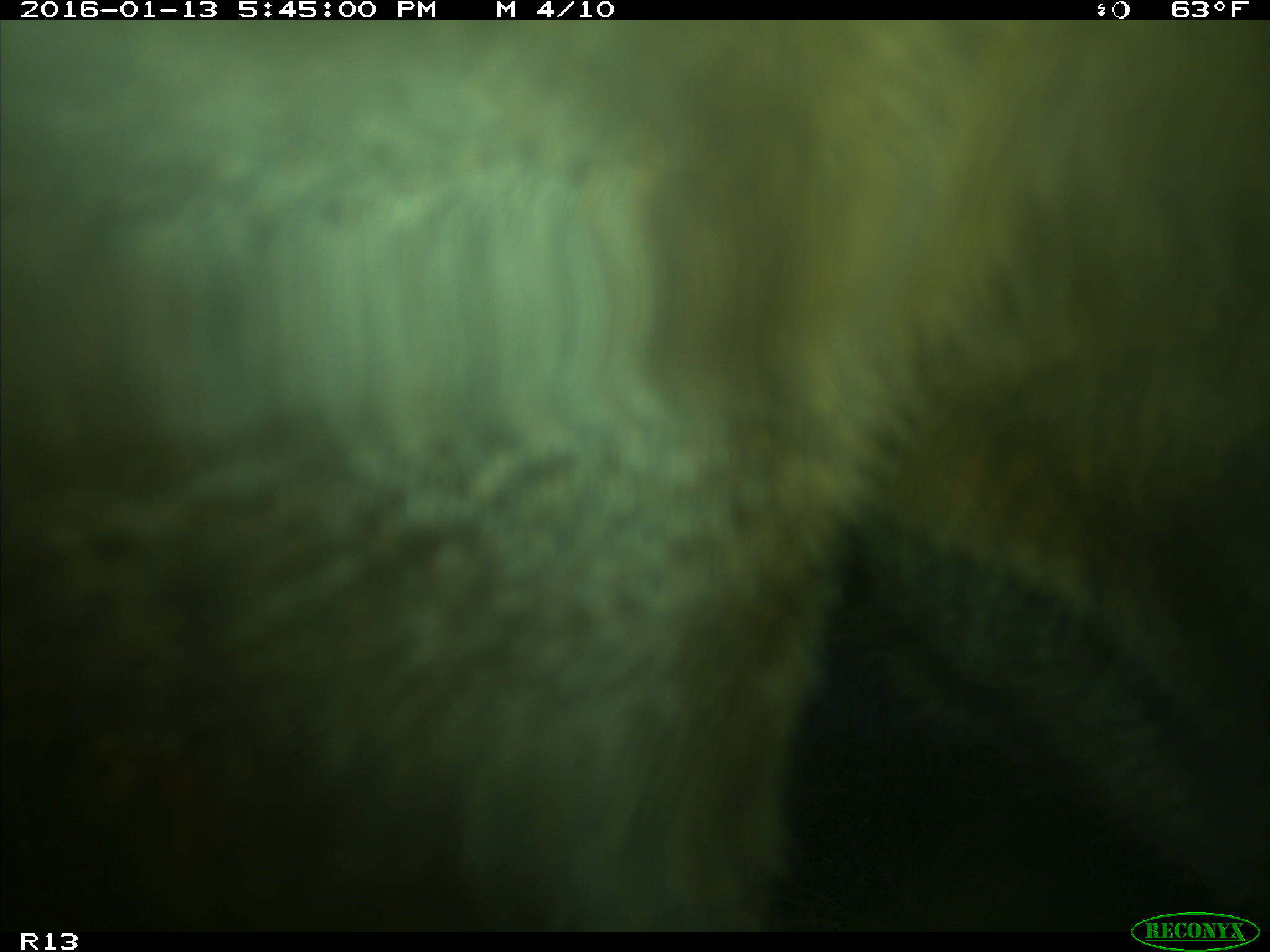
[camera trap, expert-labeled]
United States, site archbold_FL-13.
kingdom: Animalia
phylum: Chordata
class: Mammalia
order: Artiodactyla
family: Bovidae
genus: Bos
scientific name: Bos taurus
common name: domestic cow